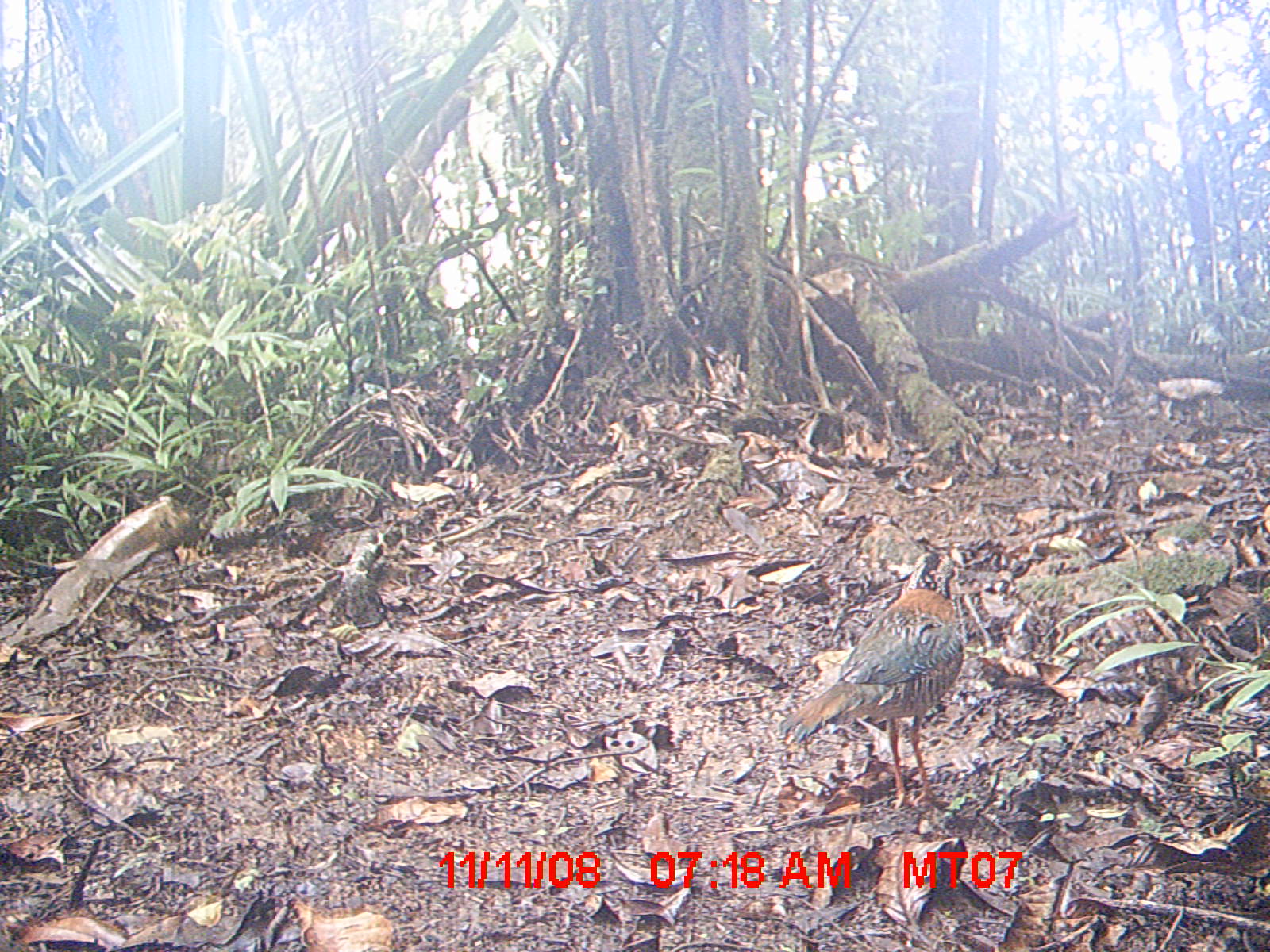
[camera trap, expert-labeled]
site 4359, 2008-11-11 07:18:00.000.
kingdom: Animalia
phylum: Chordata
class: Aves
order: Coraciiformes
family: Brachypteraciidae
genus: Brachypteracias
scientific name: Brachypteracias squamiger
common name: scaly ground-roller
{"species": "Brachypteracias squamiger (scaly ground-roller)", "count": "1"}